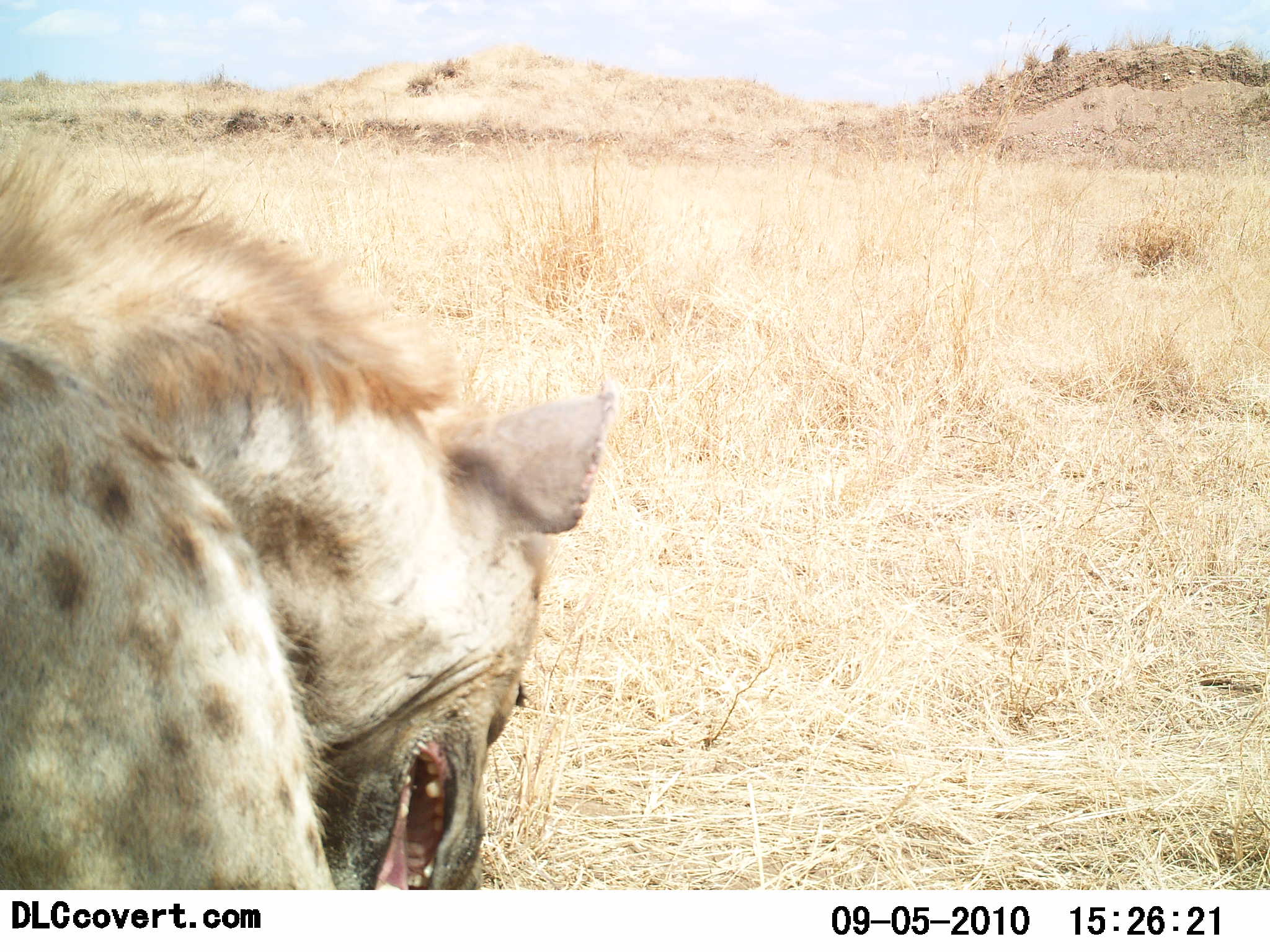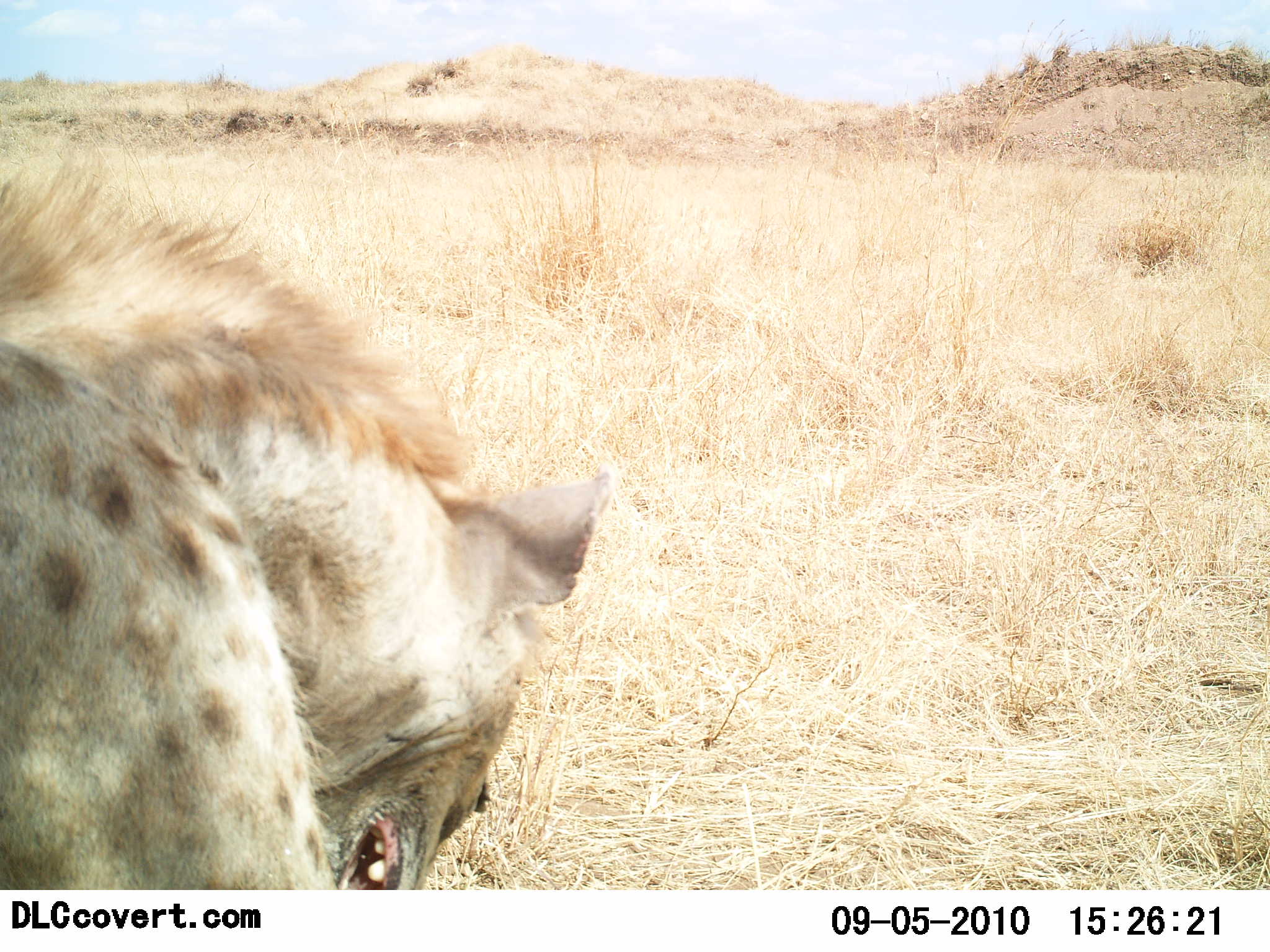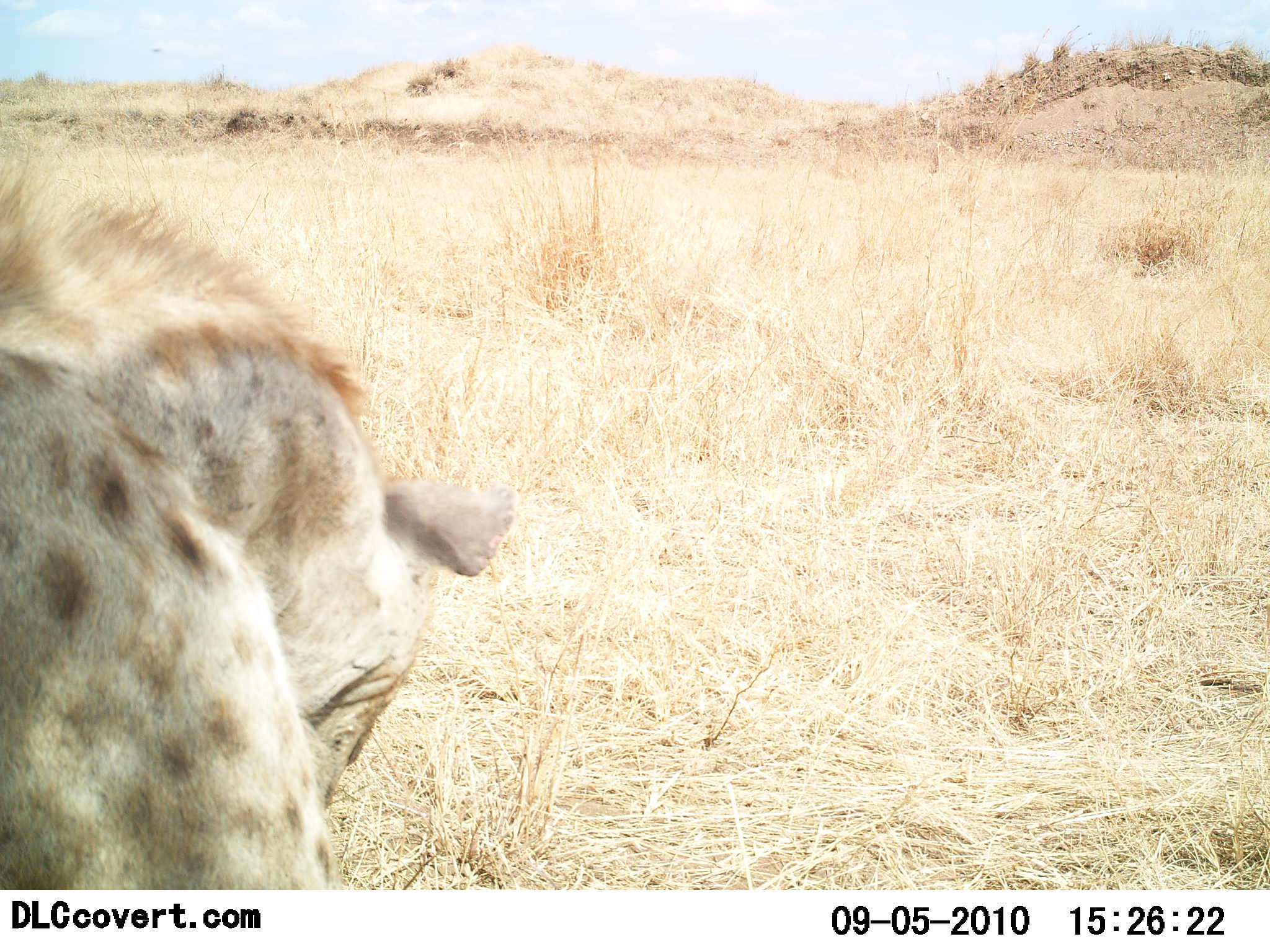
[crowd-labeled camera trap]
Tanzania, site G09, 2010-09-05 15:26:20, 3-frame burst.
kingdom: Animalia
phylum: Chordata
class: Mammalia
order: Carnivora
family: Hyaenidae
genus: Crocuta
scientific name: Crocuta crocuta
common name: spotted hyena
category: hyenaspotted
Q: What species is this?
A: Hyenaspotted (spotted hyena) (Crocuta crocuta).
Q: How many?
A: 1.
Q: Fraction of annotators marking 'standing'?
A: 27%.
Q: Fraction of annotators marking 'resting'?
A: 0%.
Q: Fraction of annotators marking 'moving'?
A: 18%.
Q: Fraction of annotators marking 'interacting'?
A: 0%.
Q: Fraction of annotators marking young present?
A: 0%.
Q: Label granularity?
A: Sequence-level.